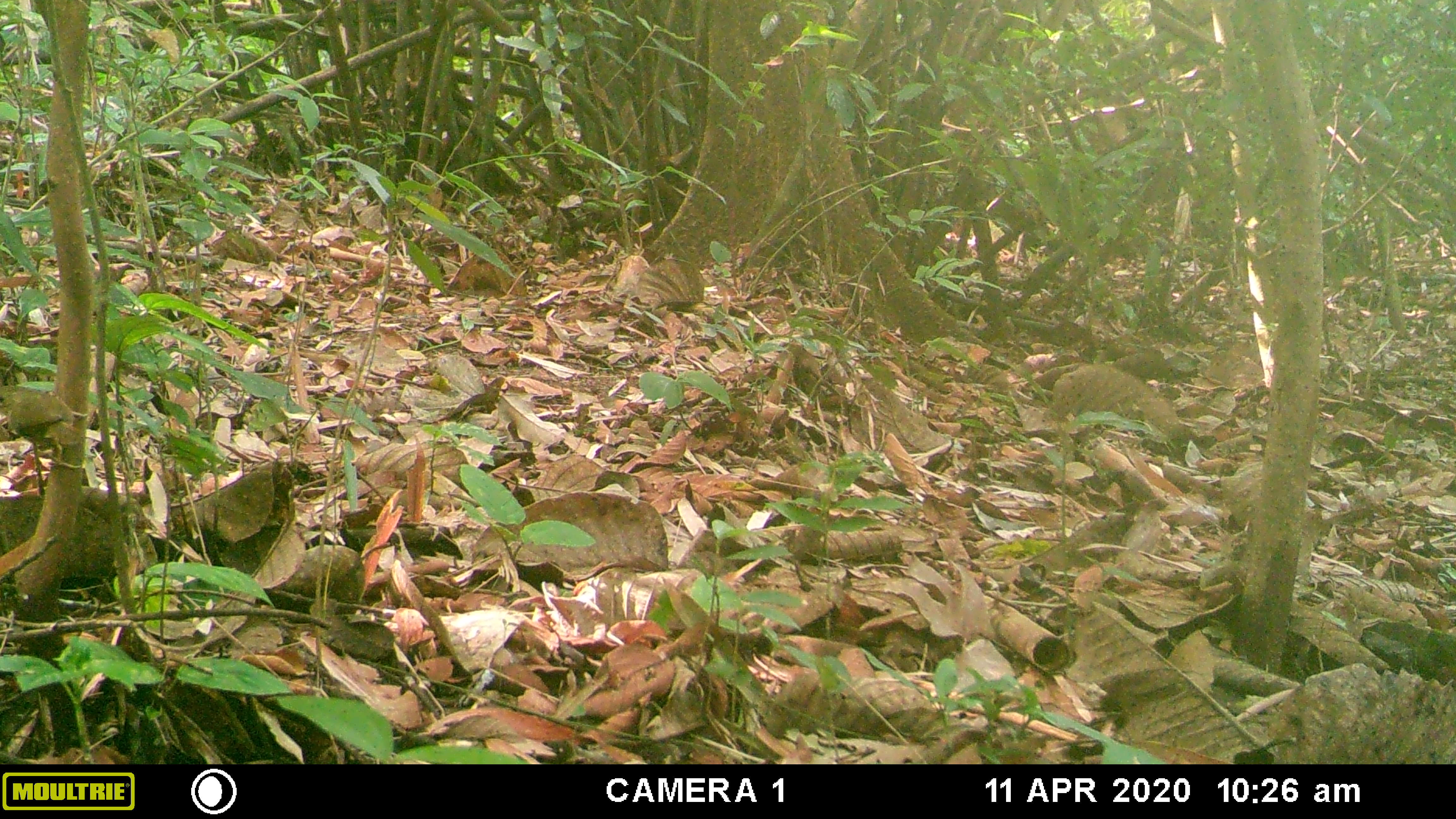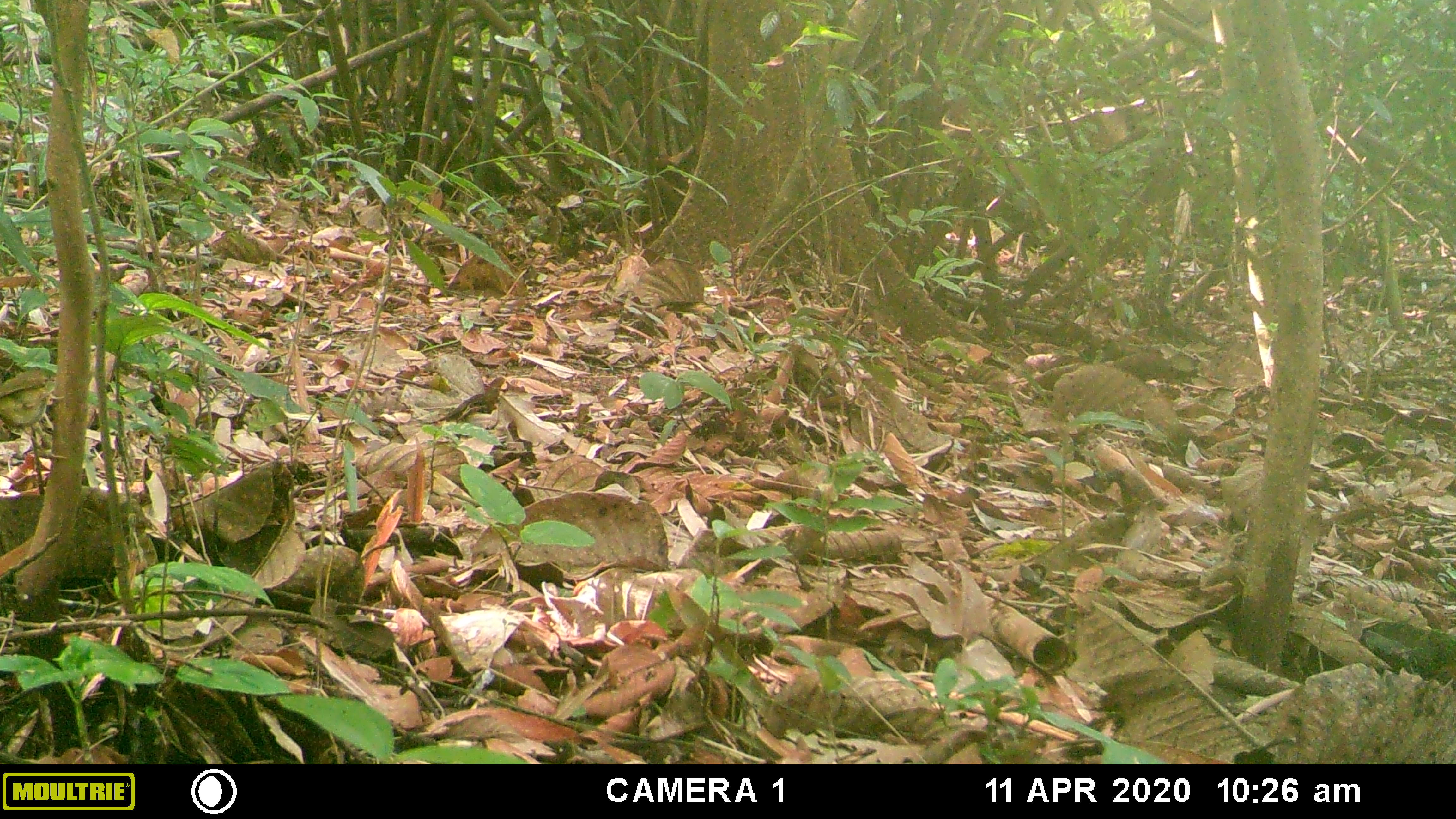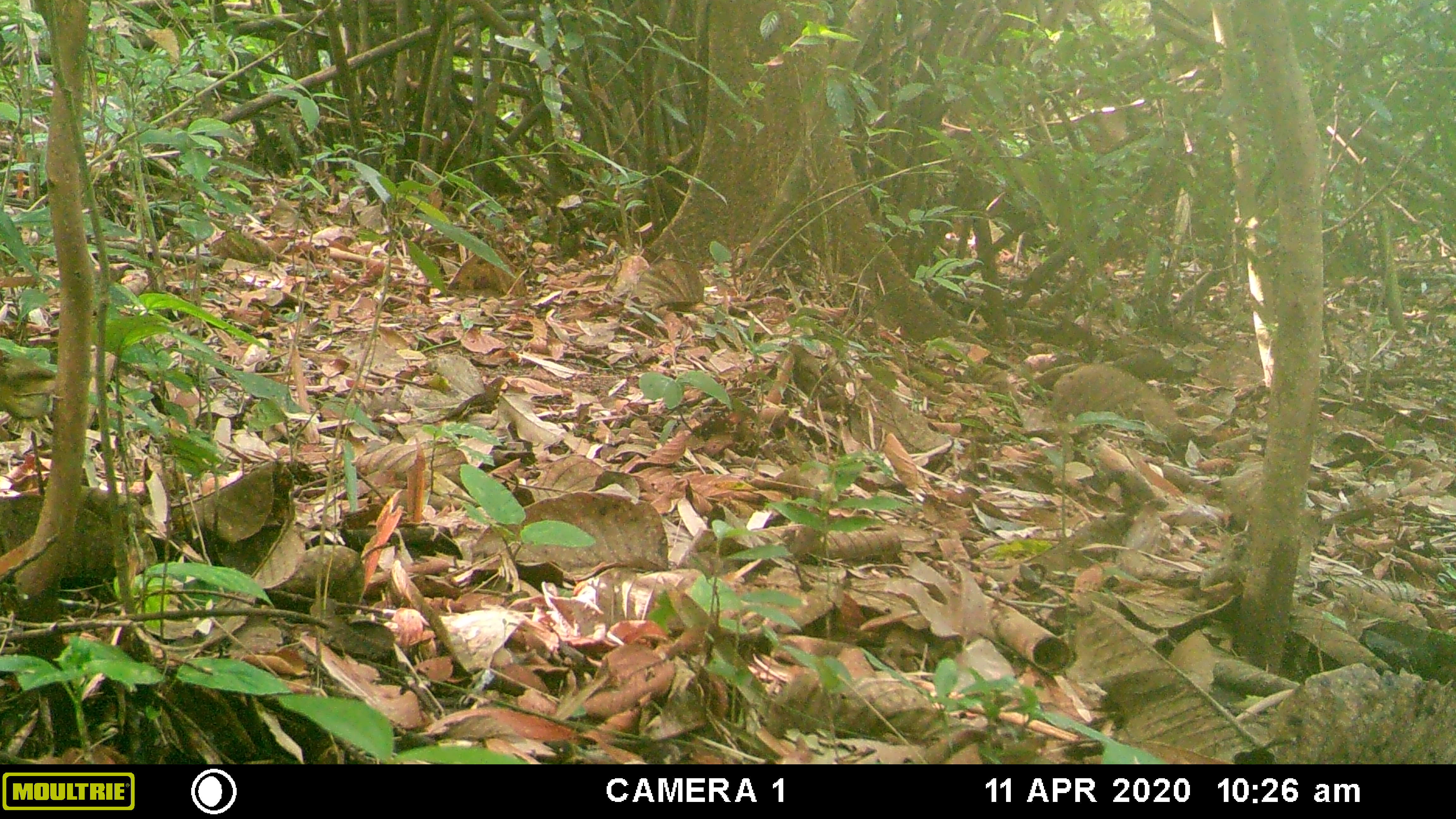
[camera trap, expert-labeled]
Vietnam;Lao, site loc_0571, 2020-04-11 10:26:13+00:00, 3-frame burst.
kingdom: Animalia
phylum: Chordata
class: Aves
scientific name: Aves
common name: bird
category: unidentified bird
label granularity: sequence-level